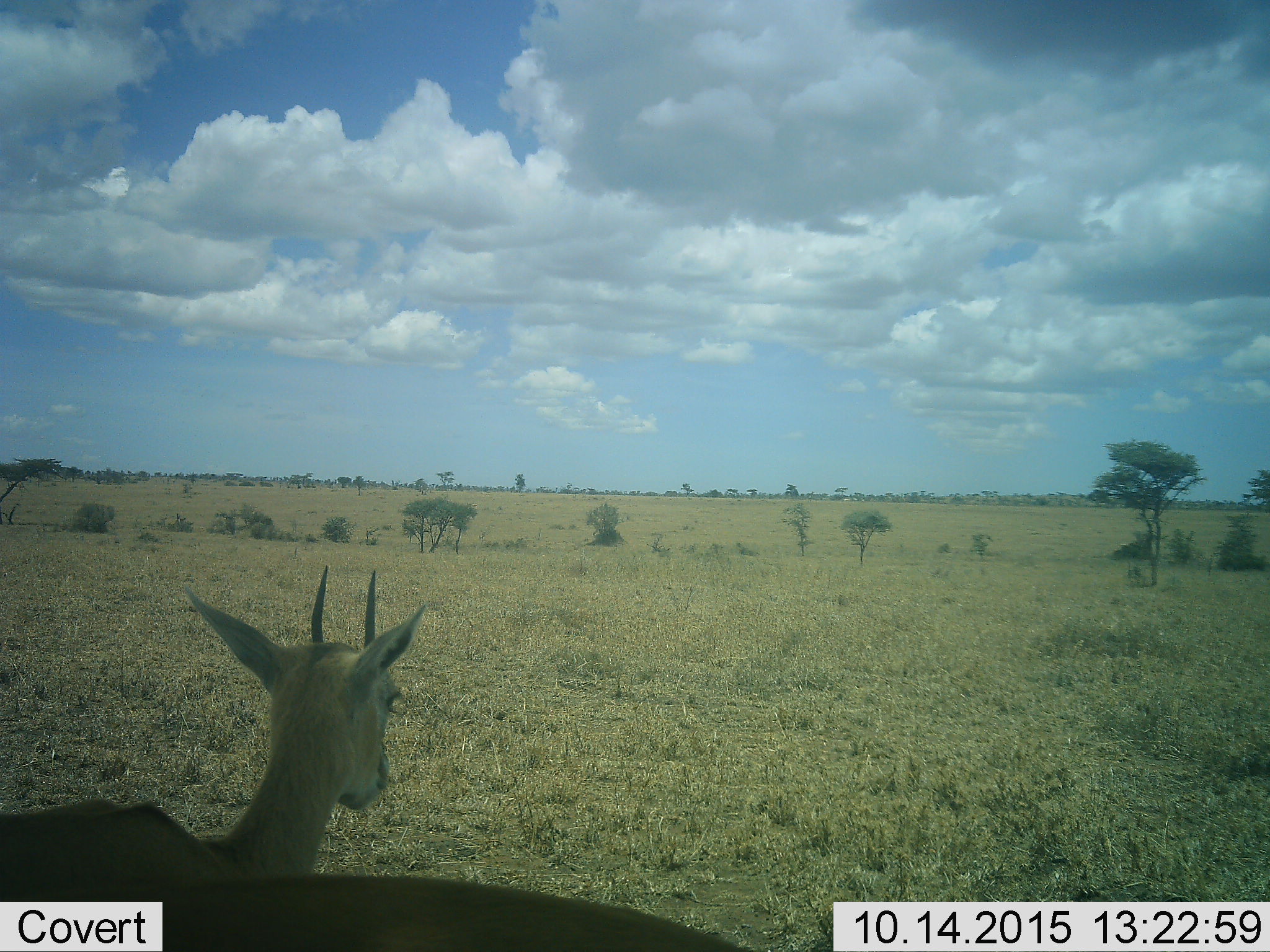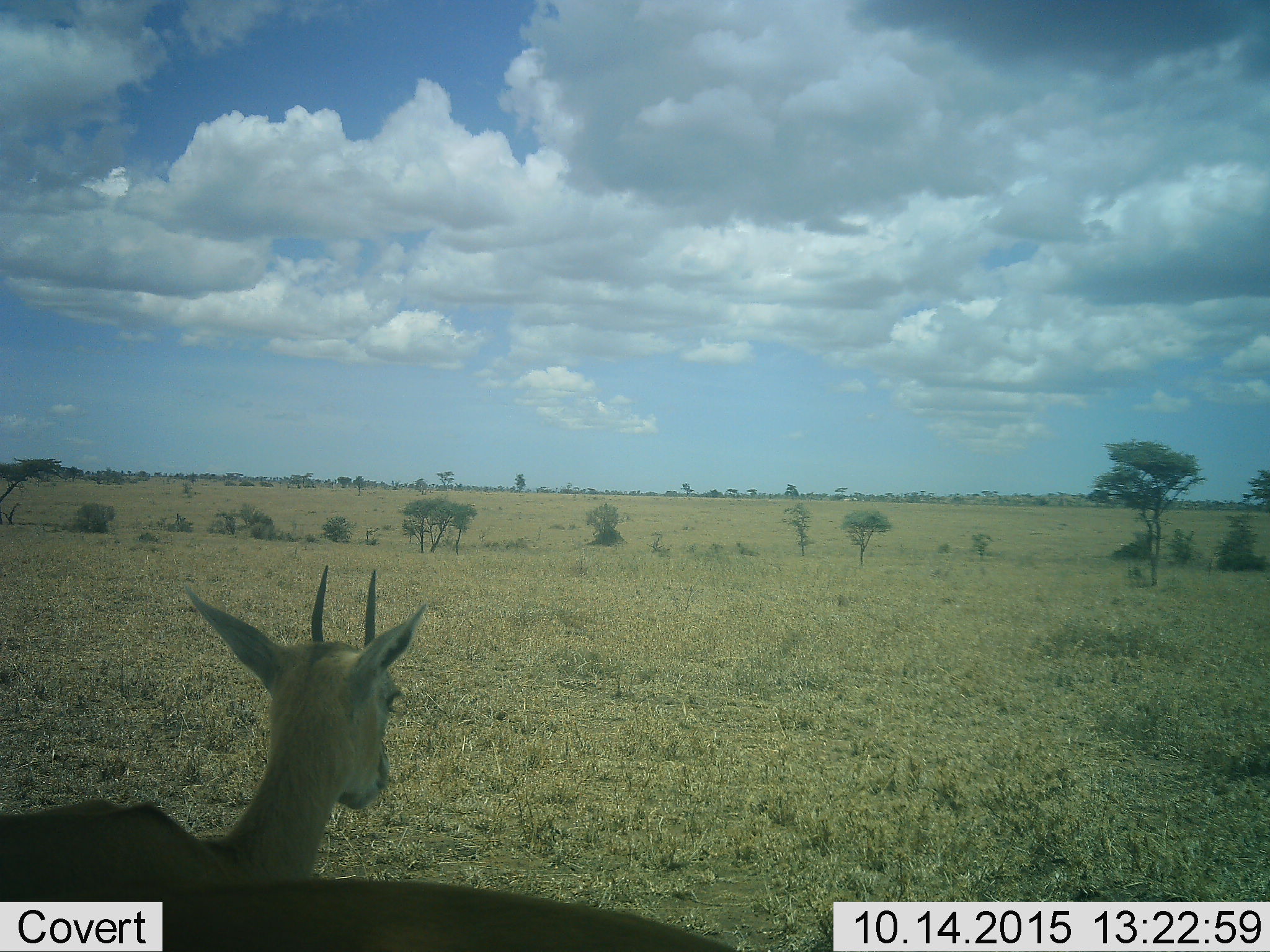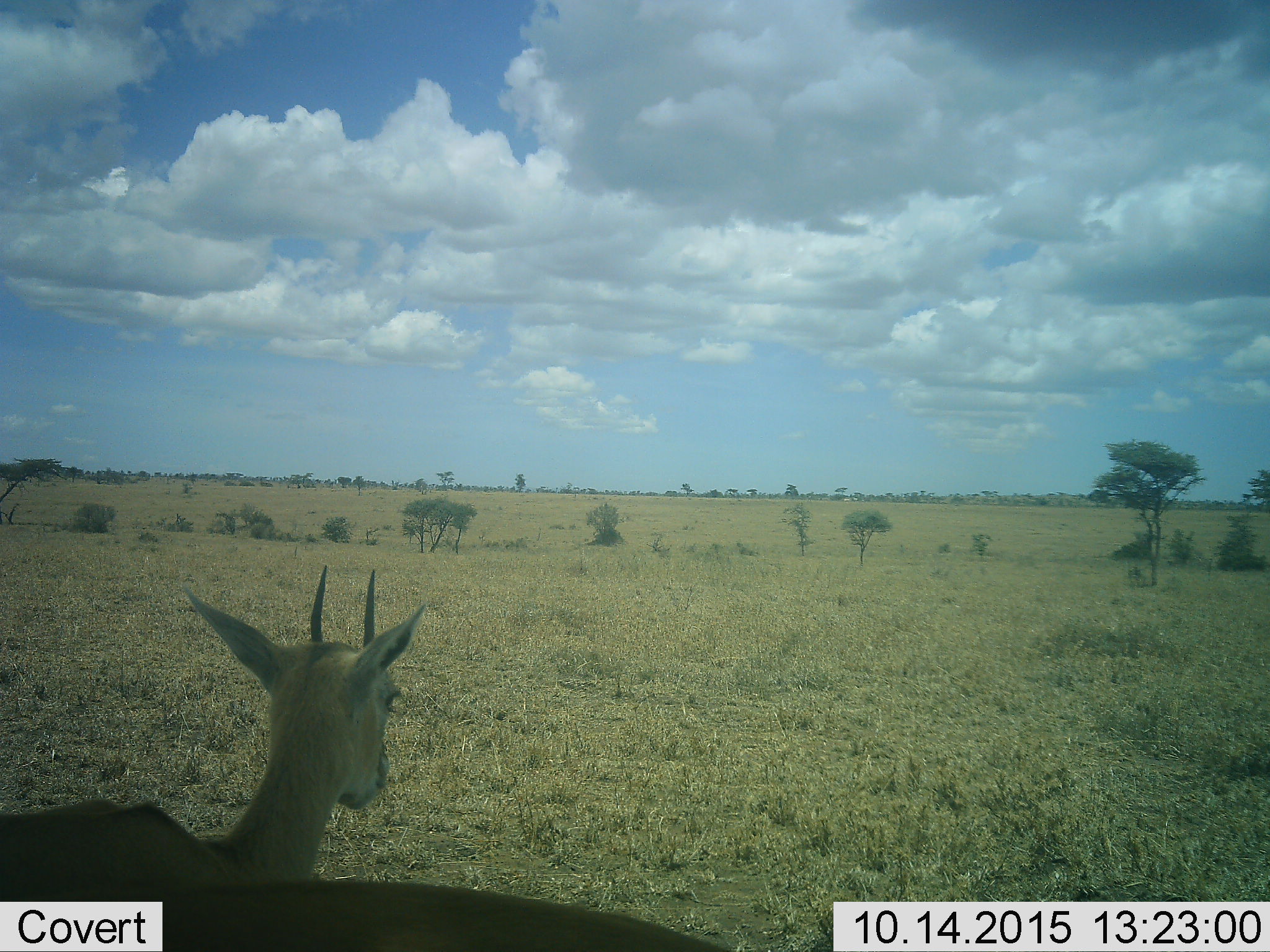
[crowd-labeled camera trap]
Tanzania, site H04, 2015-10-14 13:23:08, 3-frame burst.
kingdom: Animalia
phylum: Chordata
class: Mammalia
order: Artiodactyla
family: Bovidae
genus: Eudorcas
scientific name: Eudorcas thomsonii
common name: thomson's gazelle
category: gazellethomsons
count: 2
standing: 100%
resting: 0%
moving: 0%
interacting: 0%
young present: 12%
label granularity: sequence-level